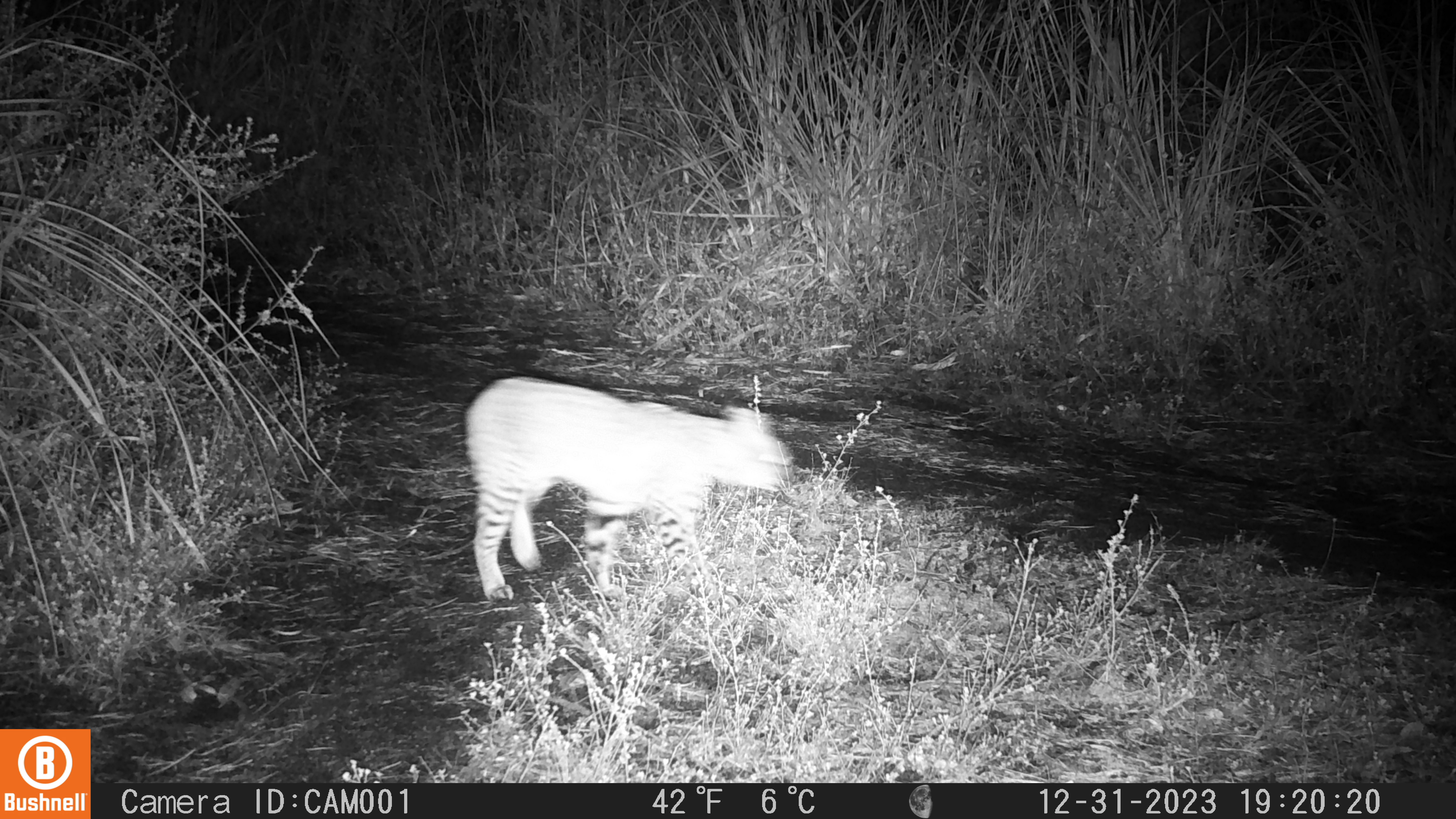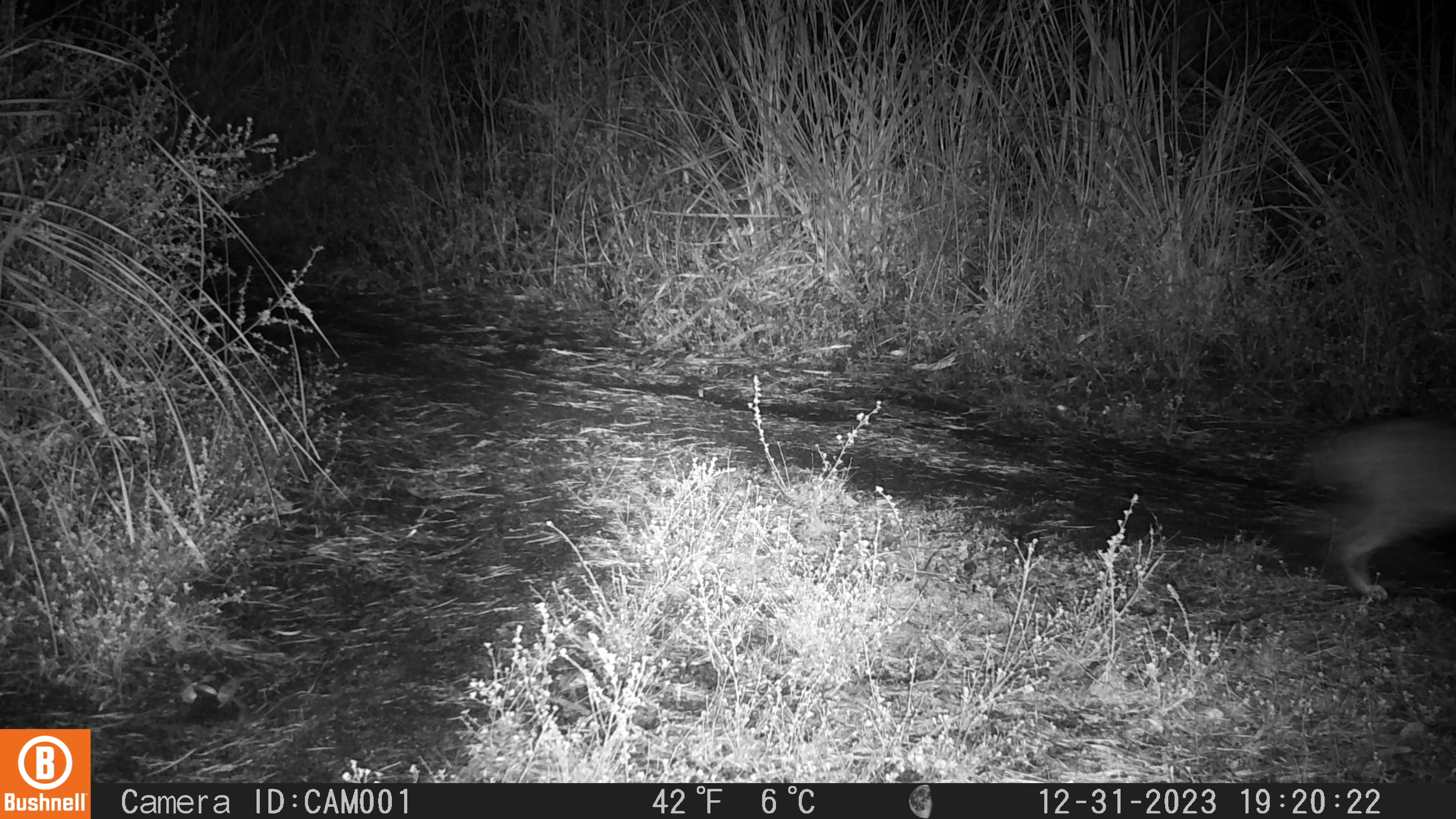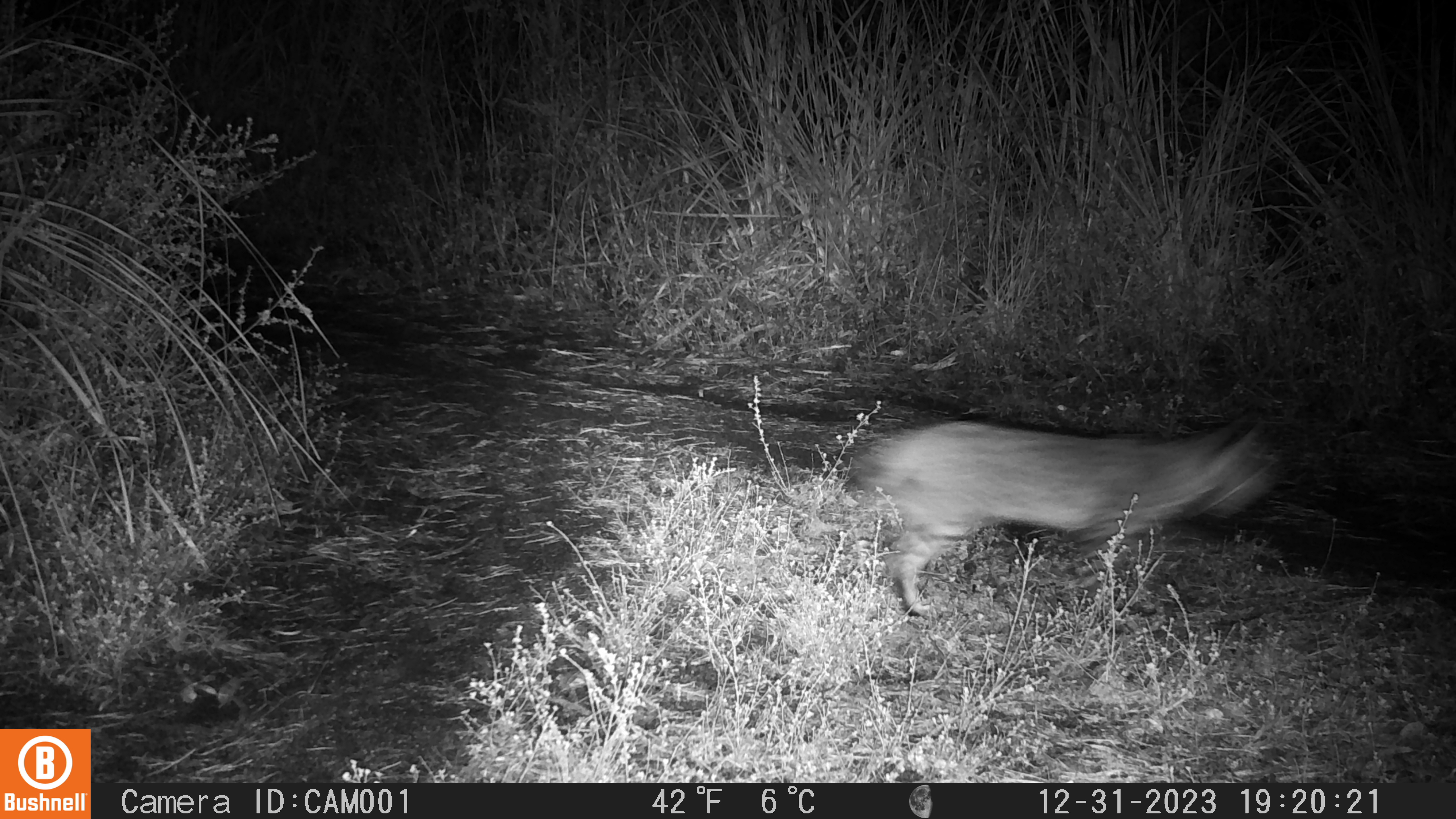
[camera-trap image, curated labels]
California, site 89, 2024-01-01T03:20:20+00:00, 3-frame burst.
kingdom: Animalia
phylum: Chordata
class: Mammalia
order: Carnivora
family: Felidae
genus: Lynx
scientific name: Lynx rufus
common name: bobcat